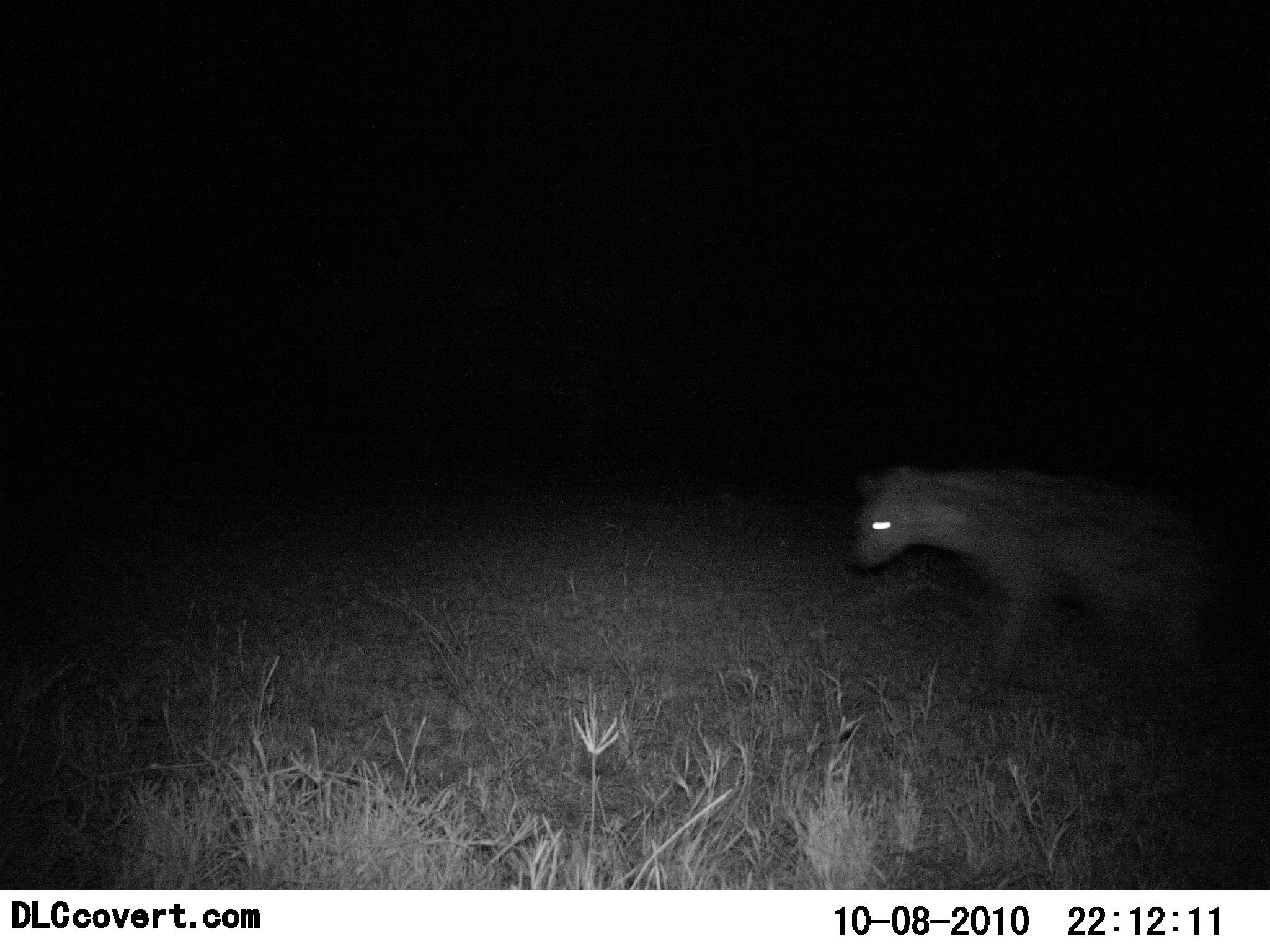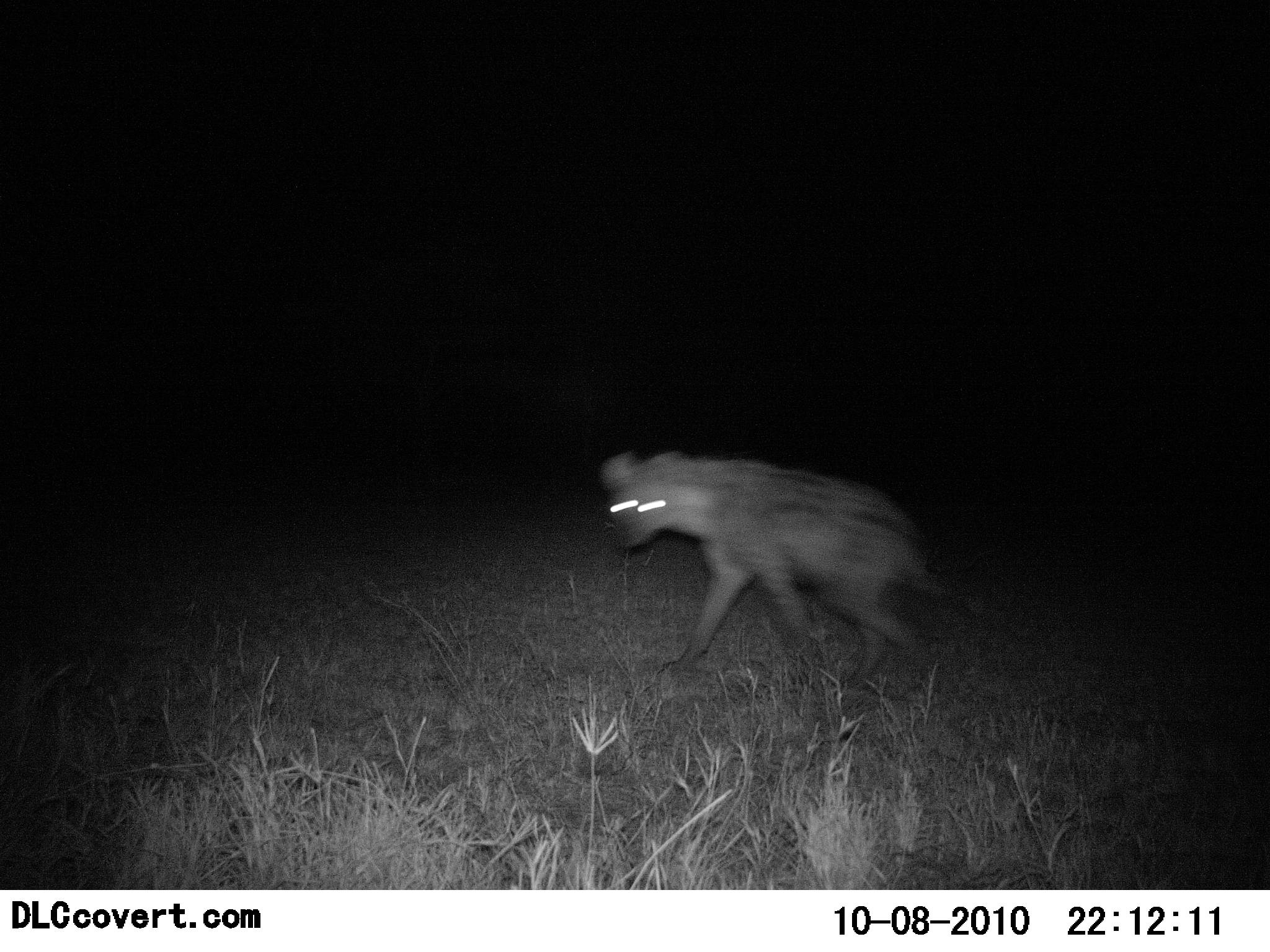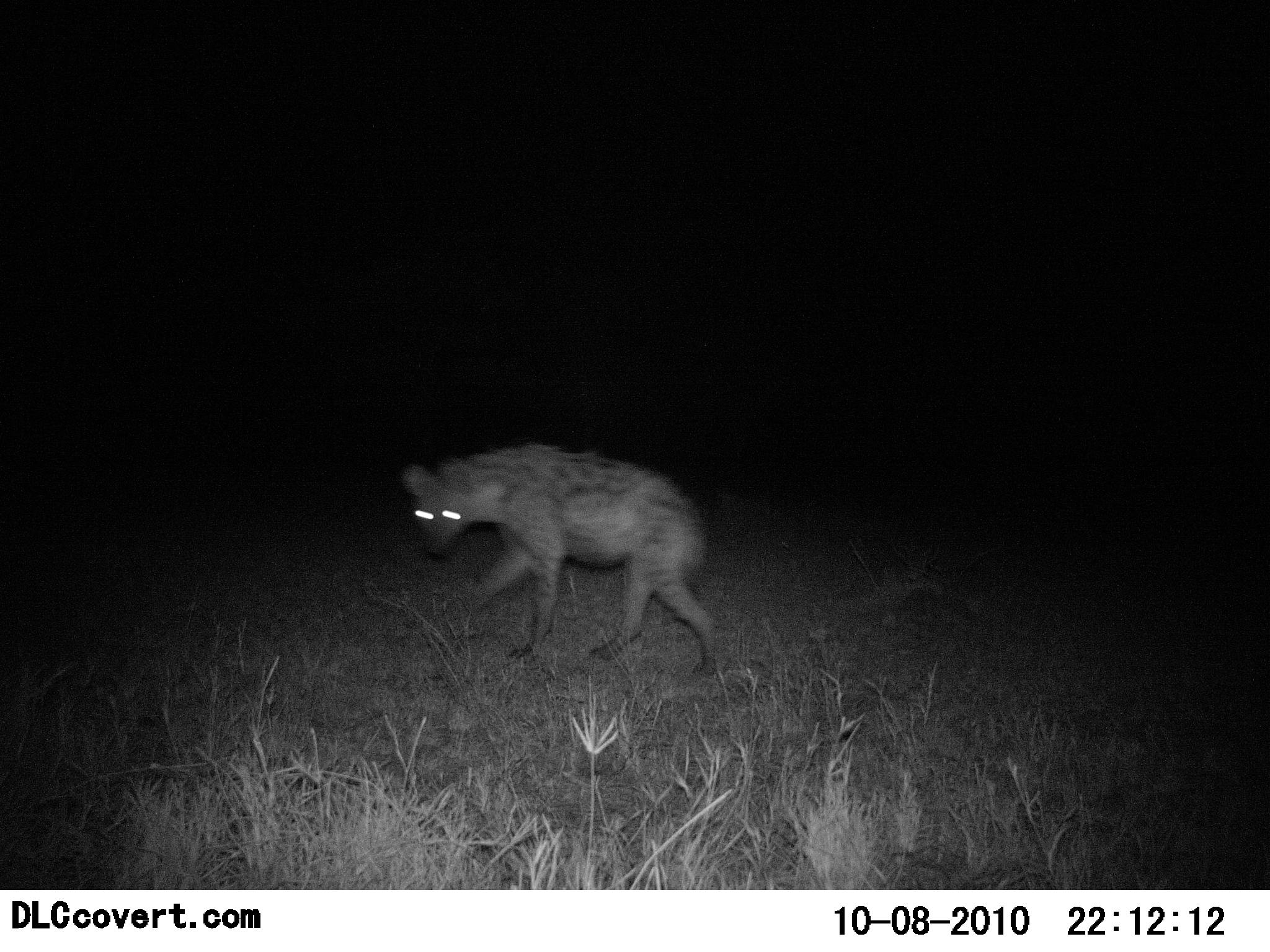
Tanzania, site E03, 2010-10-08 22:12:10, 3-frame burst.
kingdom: Animalia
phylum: Chordata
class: Mammalia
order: Carnivora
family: Hyaenidae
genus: Crocuta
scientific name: Crocuta crocuta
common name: spotted hyena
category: hyenaspotted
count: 1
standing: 0%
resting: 0%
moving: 100%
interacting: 0%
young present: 0%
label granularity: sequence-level